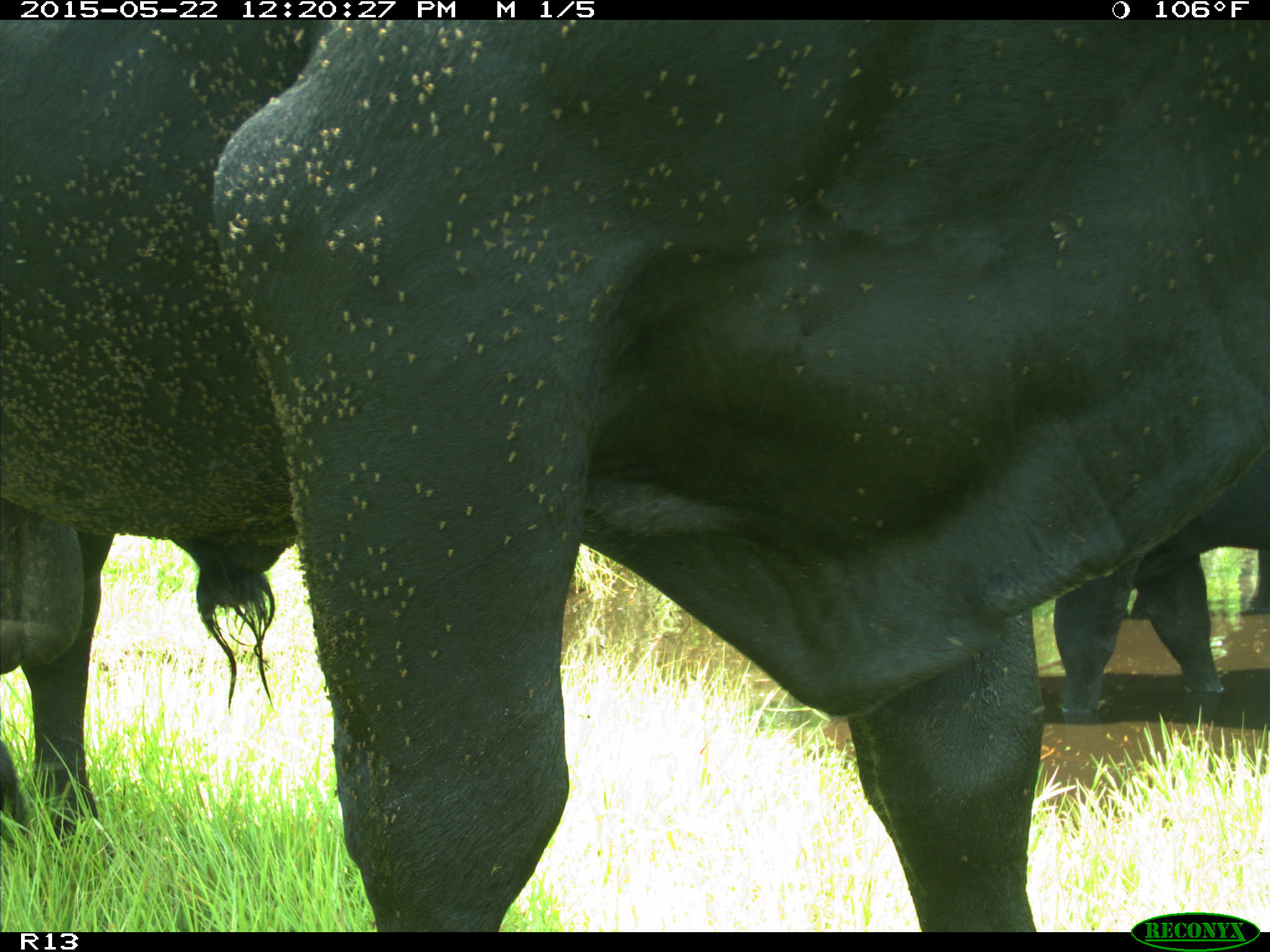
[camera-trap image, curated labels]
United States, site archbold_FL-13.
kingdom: Animalia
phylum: Chordata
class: Mammalia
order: Artiodactyla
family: Bovidae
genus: Bos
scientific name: Bos taurus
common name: domestic cow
Bos taurus (domestic cow).